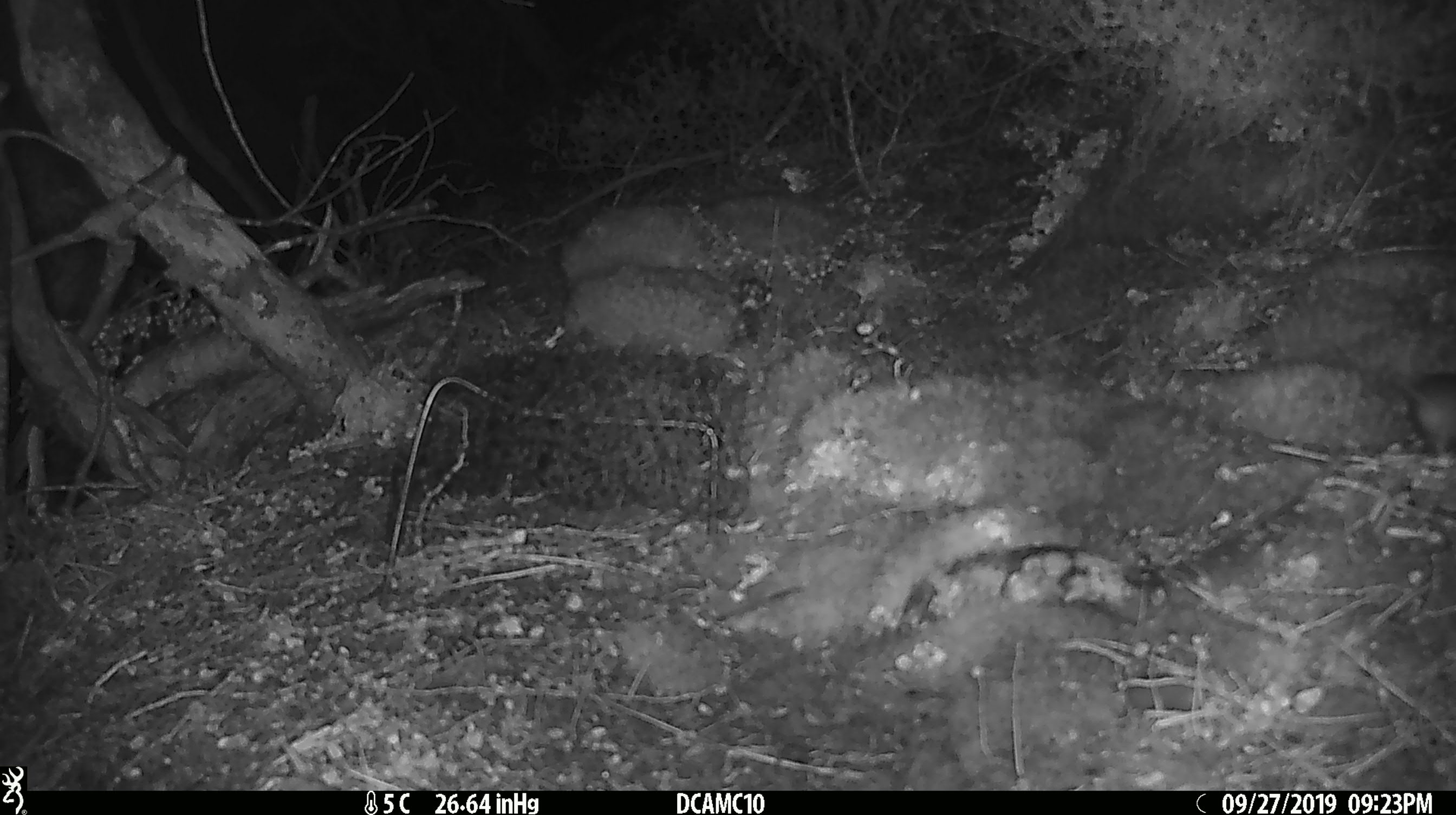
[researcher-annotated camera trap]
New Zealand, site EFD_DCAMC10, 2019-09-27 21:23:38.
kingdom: Animalia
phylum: Chordata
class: Mammalia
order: Rodentia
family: Muridae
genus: Mus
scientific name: Mus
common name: mouse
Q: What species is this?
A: Mouse (Mus).